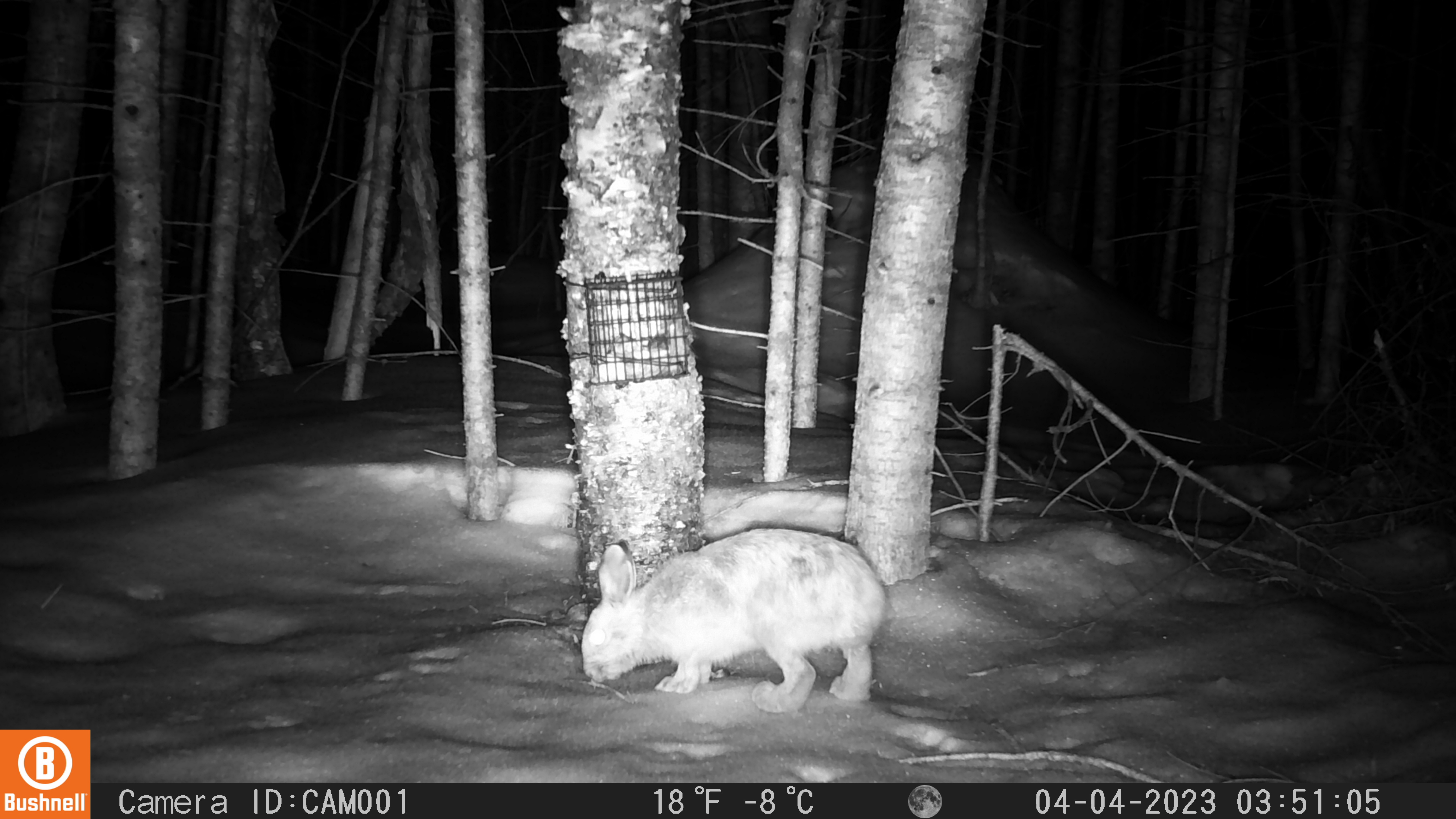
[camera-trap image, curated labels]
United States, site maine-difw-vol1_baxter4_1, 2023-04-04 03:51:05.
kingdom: Animalia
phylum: Chordata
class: Mammalia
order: Lagomorpha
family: Leporidae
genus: Lepus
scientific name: Lepus americanus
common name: snowshoe hare